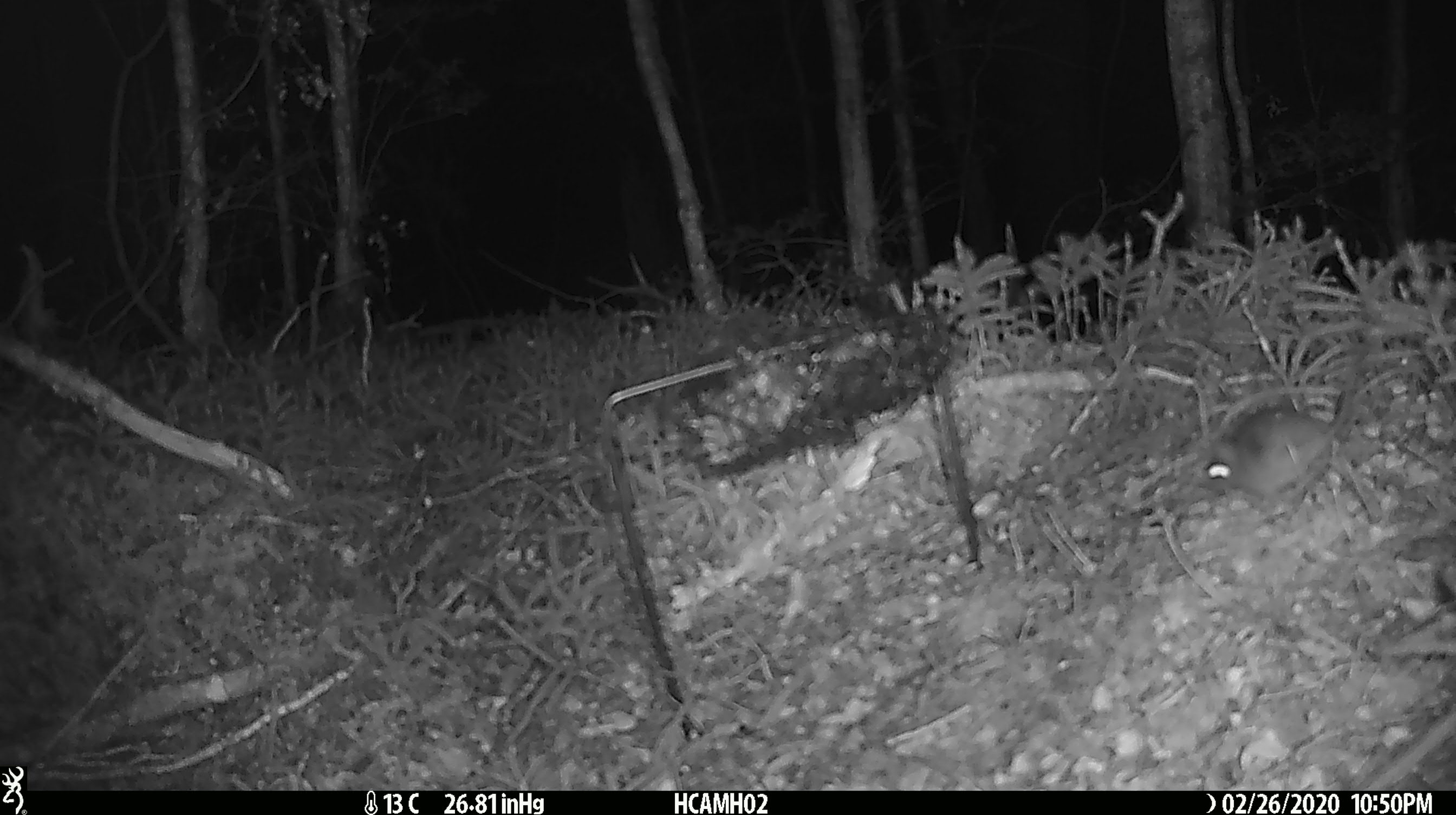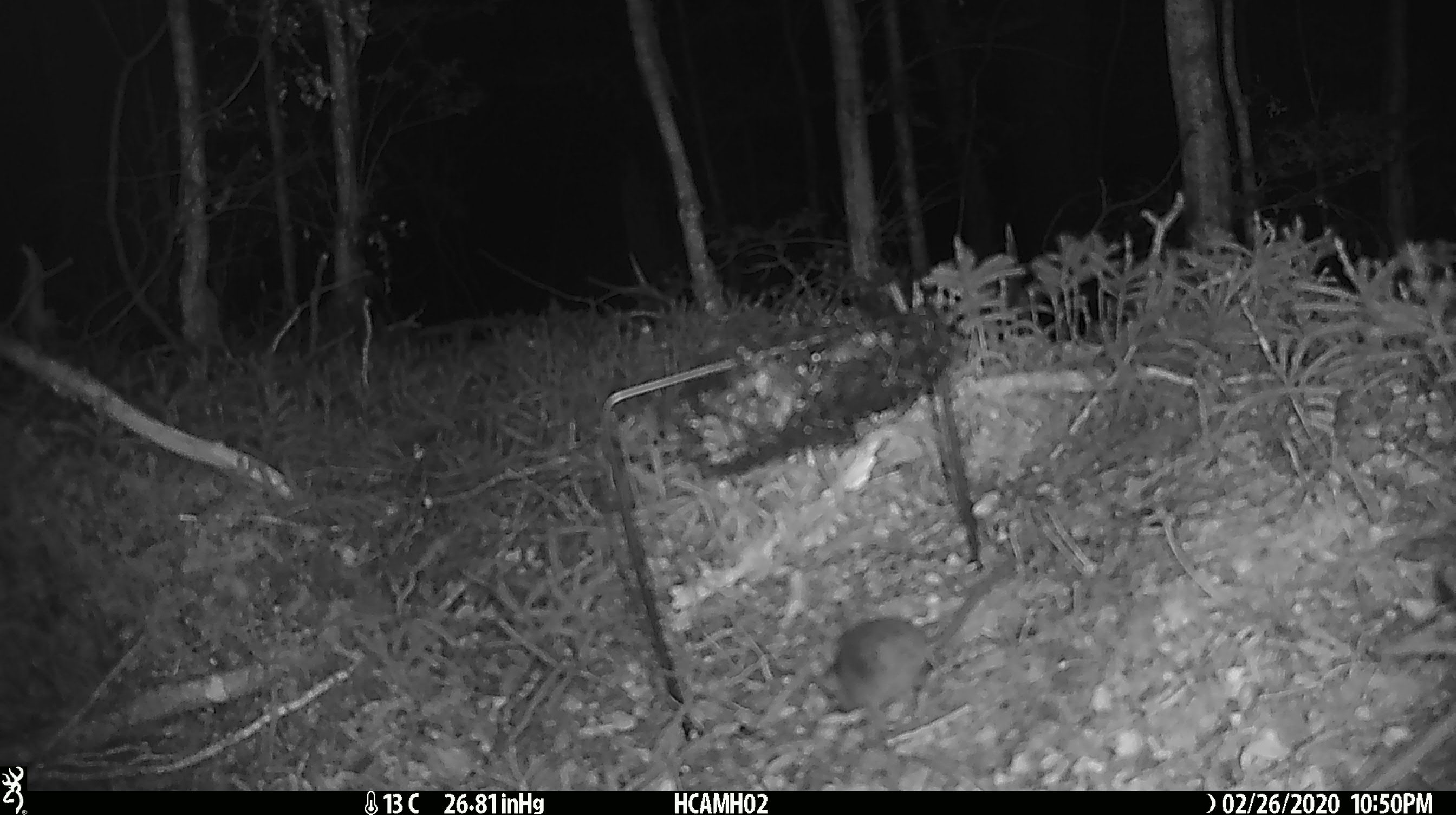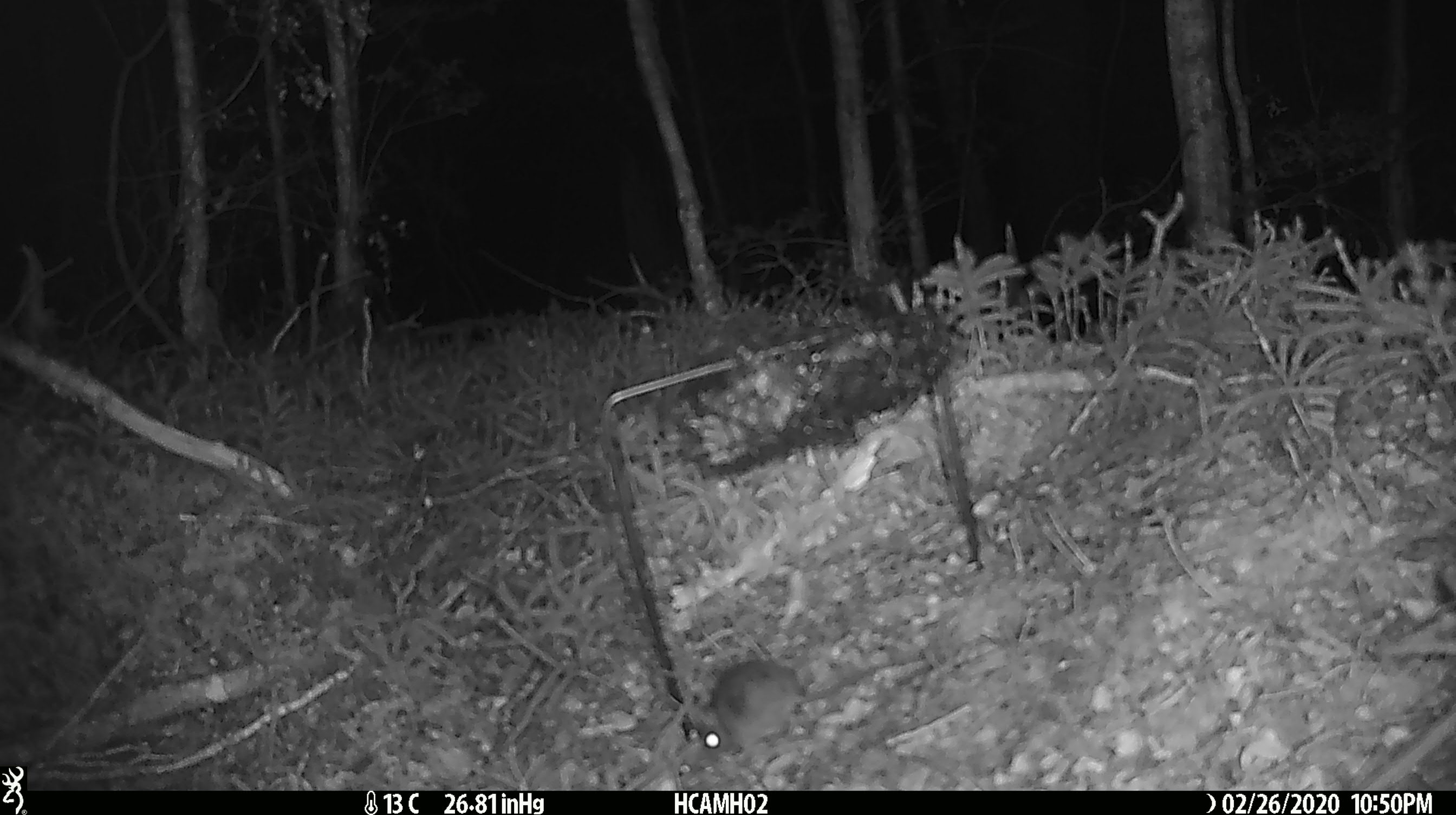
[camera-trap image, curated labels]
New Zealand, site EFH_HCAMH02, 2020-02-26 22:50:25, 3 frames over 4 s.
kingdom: Animalia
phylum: Chordata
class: Mammalia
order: Rodentia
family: Muridae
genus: Mus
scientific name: Mus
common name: mouse